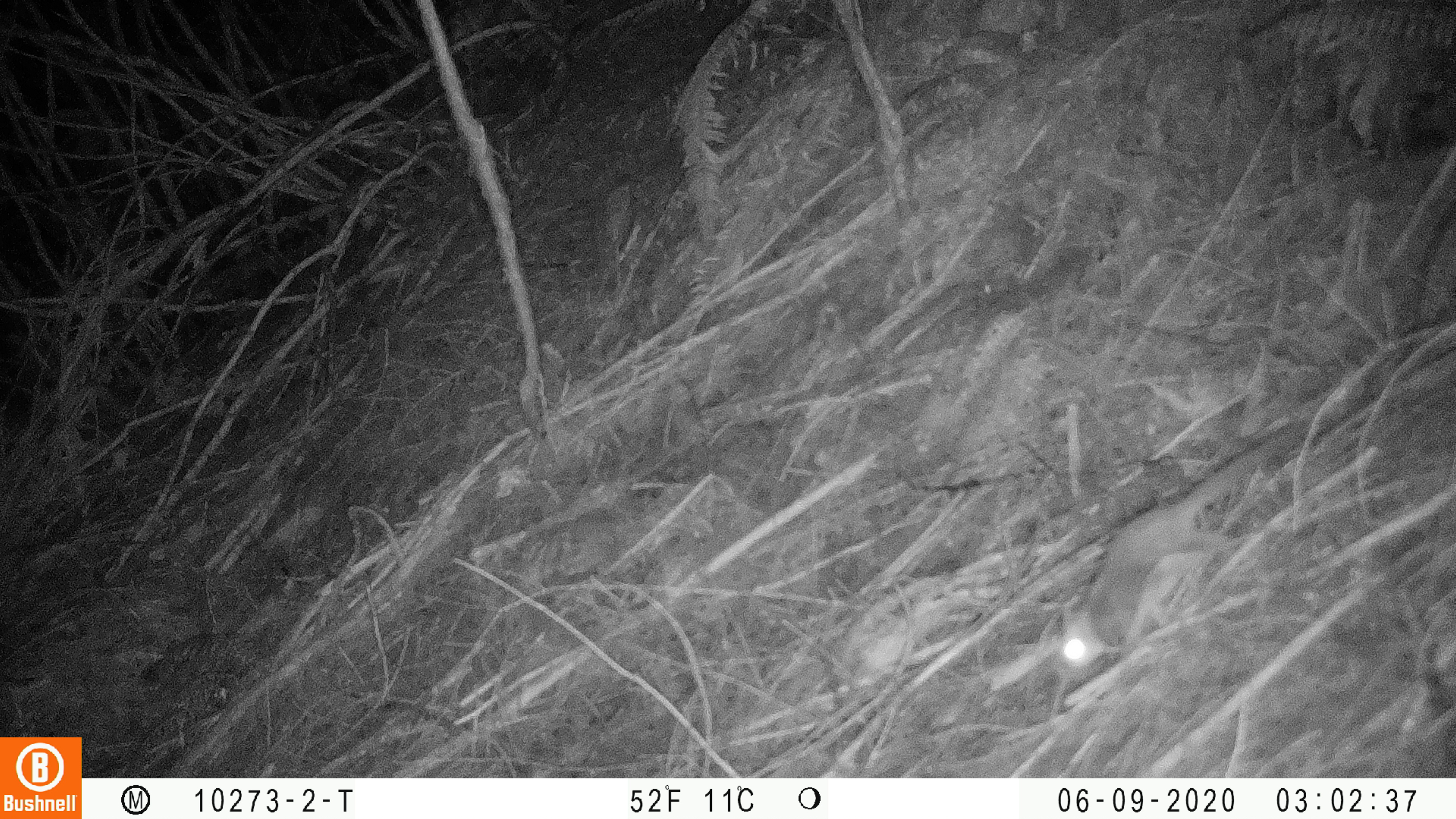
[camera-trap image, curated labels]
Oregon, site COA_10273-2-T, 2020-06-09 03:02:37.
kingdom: Animalia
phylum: Chordata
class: Mammalia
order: Rodentia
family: Sciuridae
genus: Glaucomys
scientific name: Glaucomys oregonensis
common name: humboldt's flying squirrel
Humboldt's flying squirrel (Glaucomys oregonensis).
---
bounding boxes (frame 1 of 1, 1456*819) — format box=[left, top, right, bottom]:
humboldt's flying squirrel: box=[1047, 417, 1306, 682]